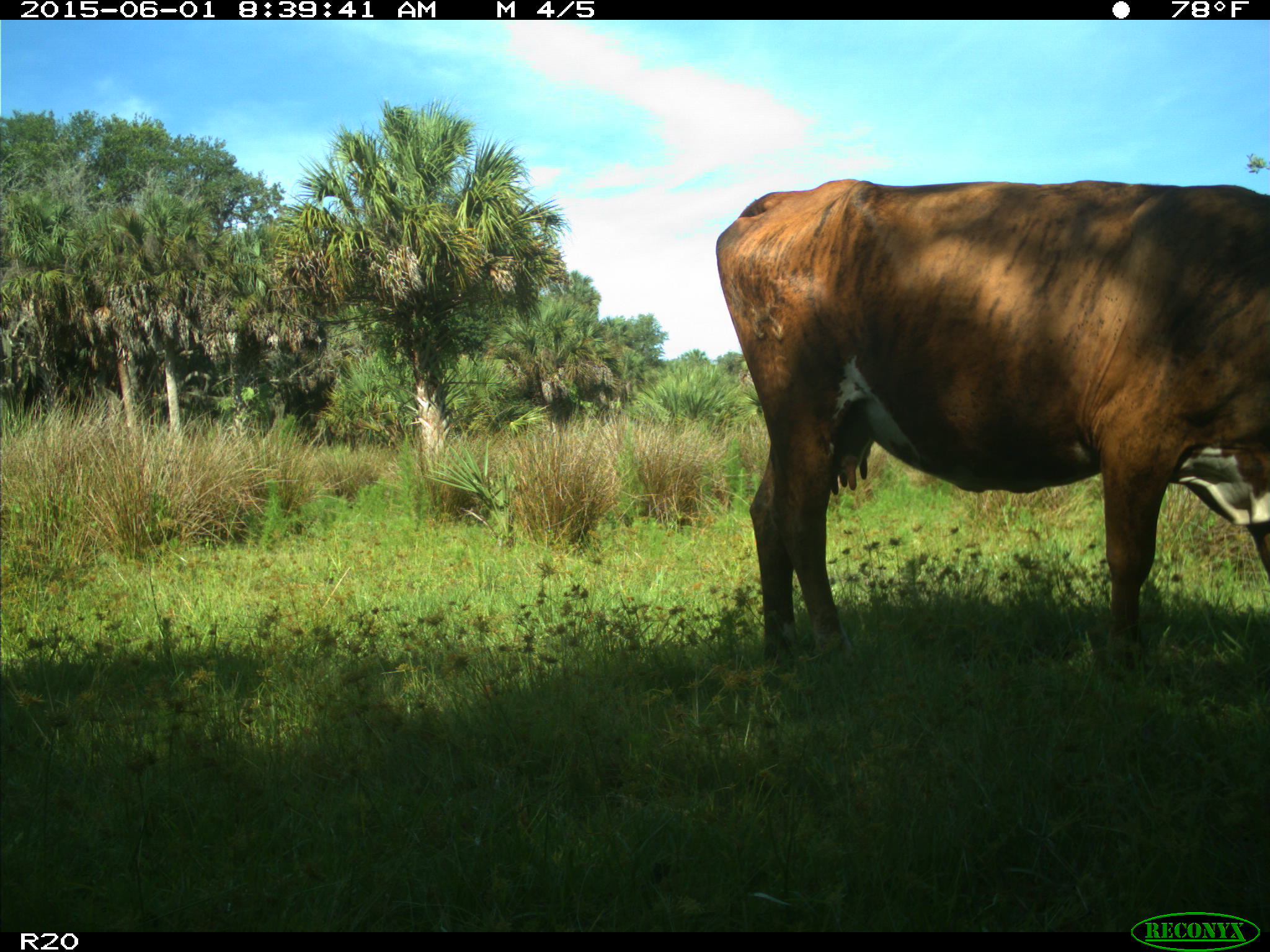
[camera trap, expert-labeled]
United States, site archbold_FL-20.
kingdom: Animalia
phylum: Chordata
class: Mammalia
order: Artiodactyla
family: Bovidae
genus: Bos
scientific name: Bos taurus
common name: domestic cow